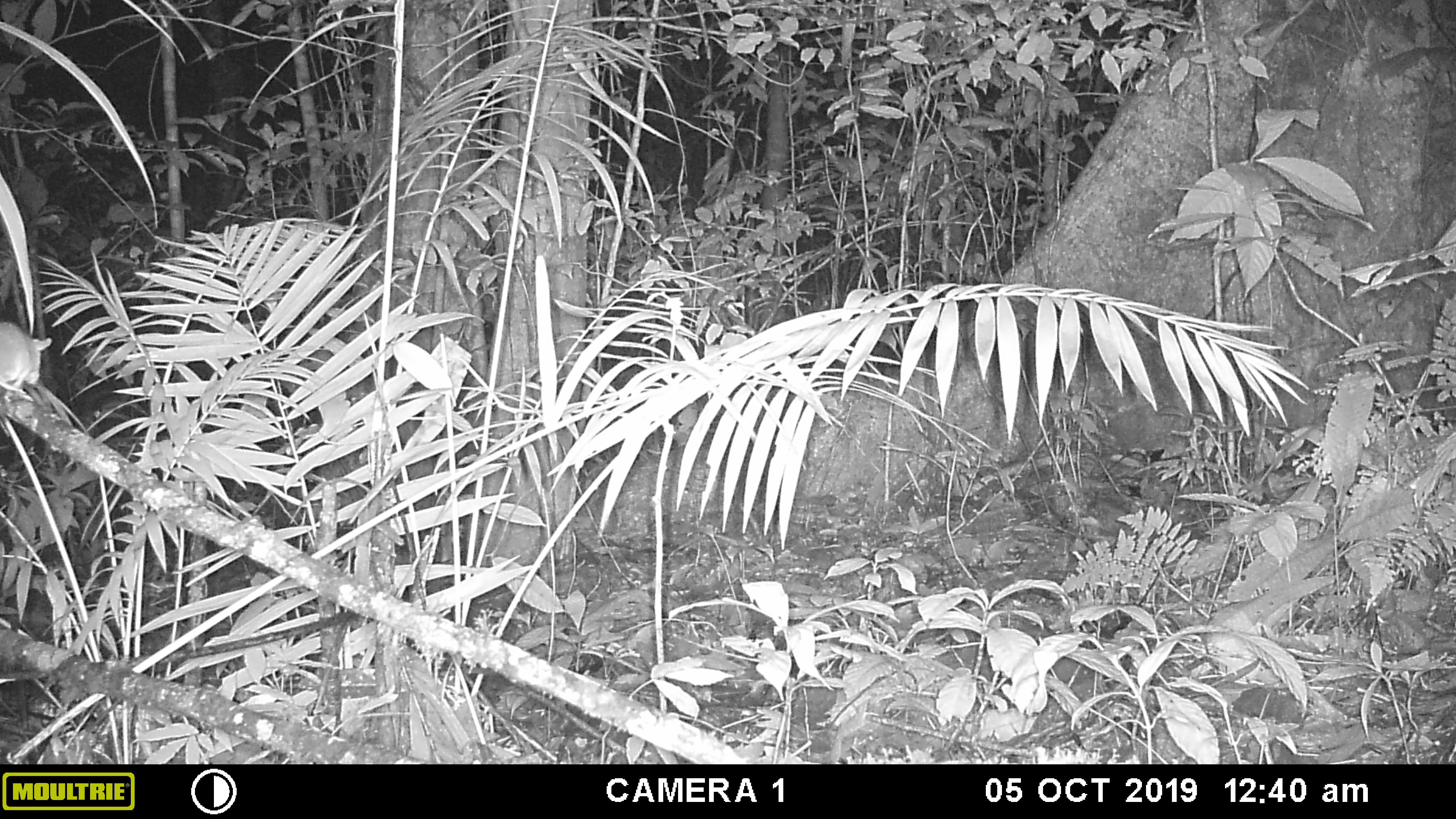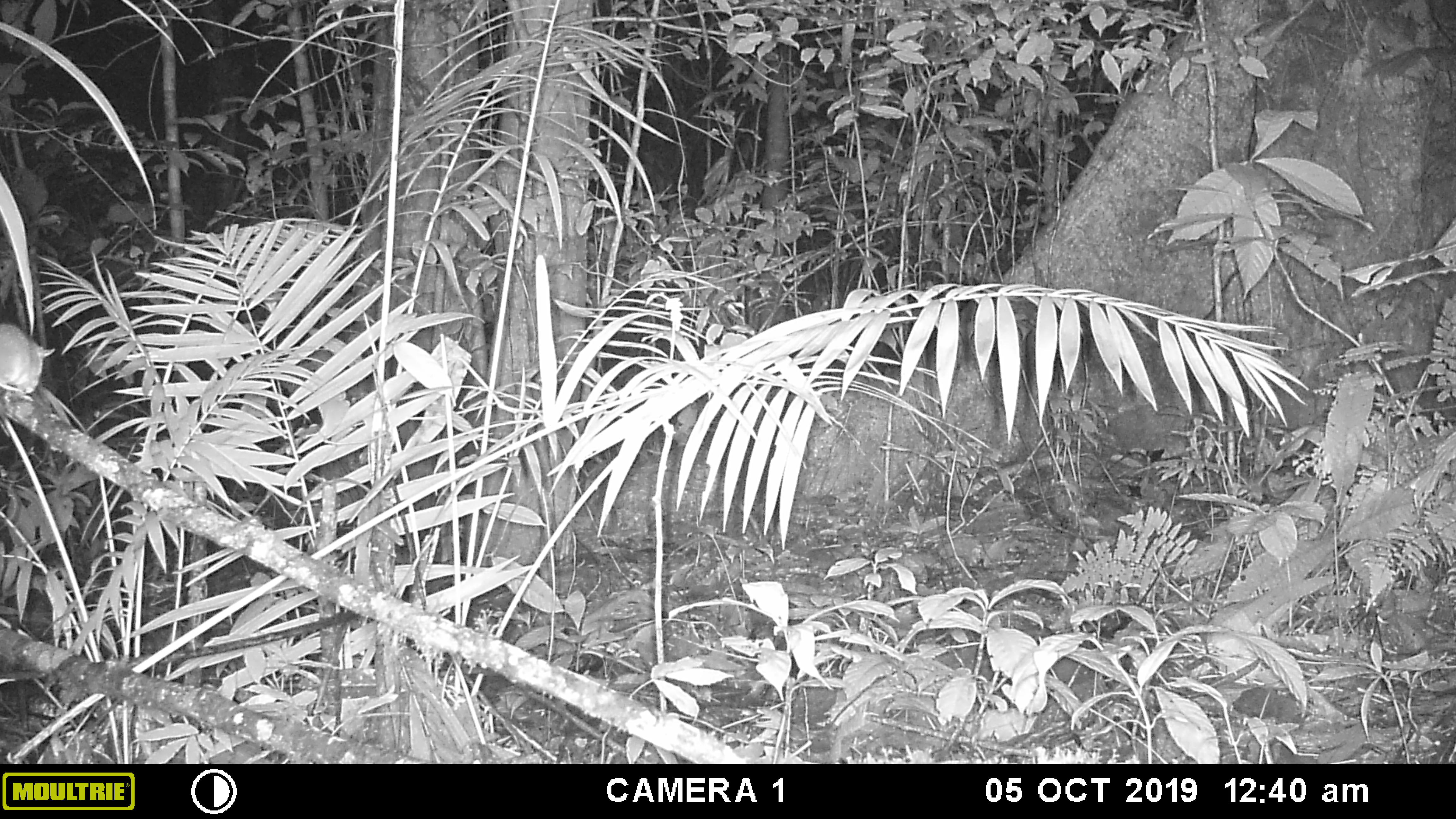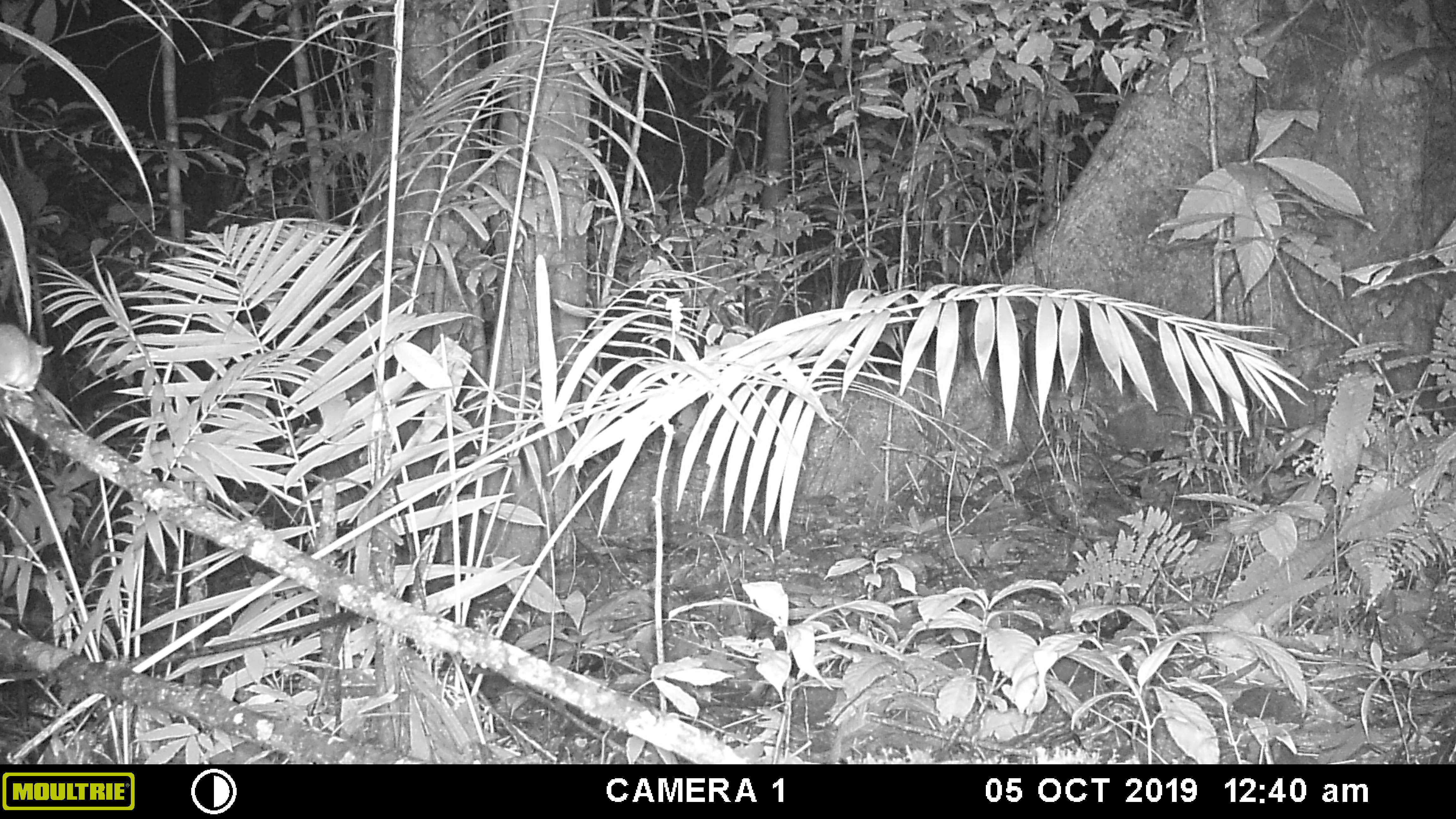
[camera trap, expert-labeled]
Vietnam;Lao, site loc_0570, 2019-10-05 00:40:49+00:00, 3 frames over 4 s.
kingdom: Animalia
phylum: Chordata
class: Mammalia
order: Rodentia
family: Muridae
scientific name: Muridae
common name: old-world mice and rats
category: unidentified murid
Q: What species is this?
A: Unidentified murid (old-world mice and rats) (Muridae).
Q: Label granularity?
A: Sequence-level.